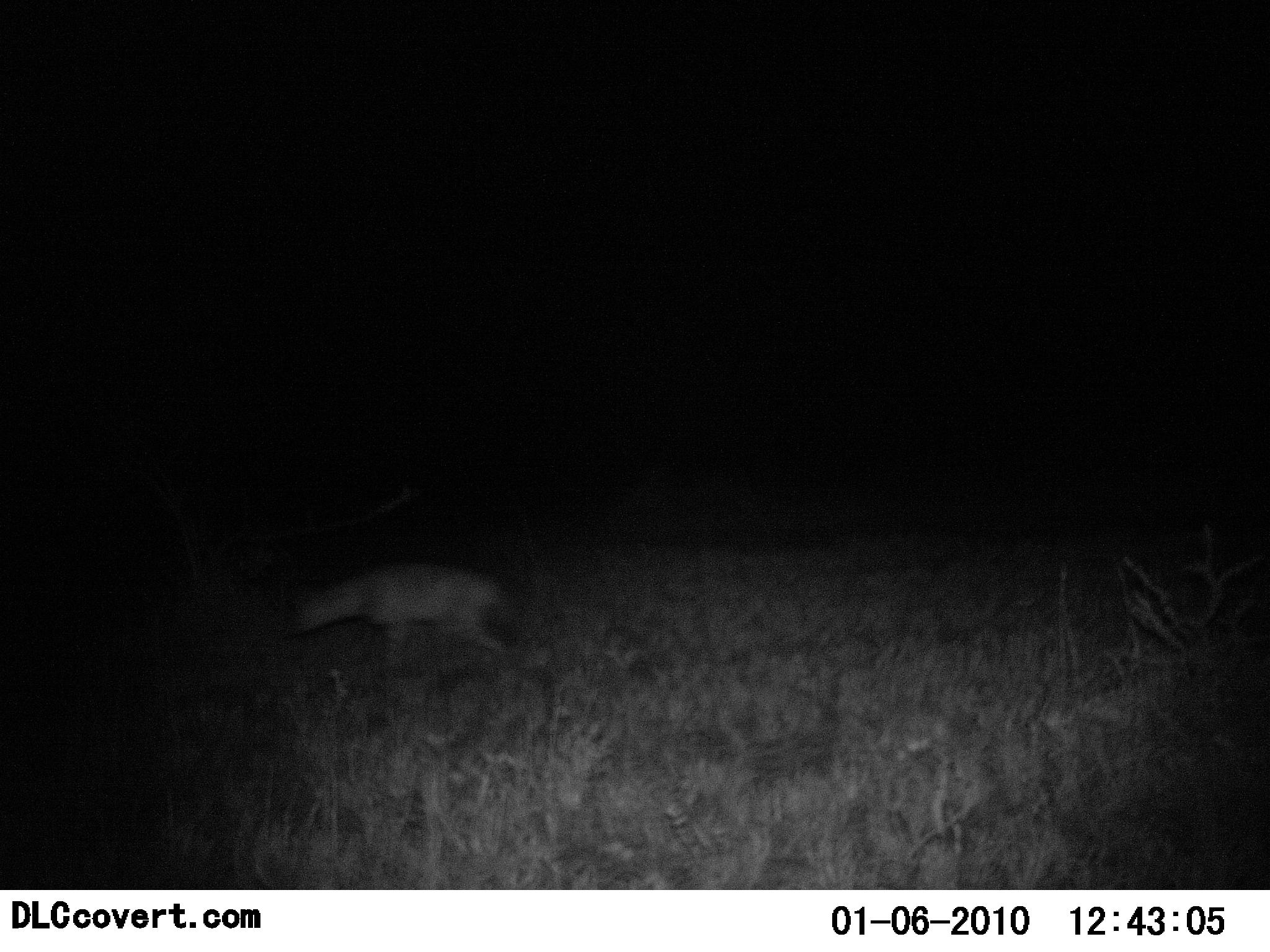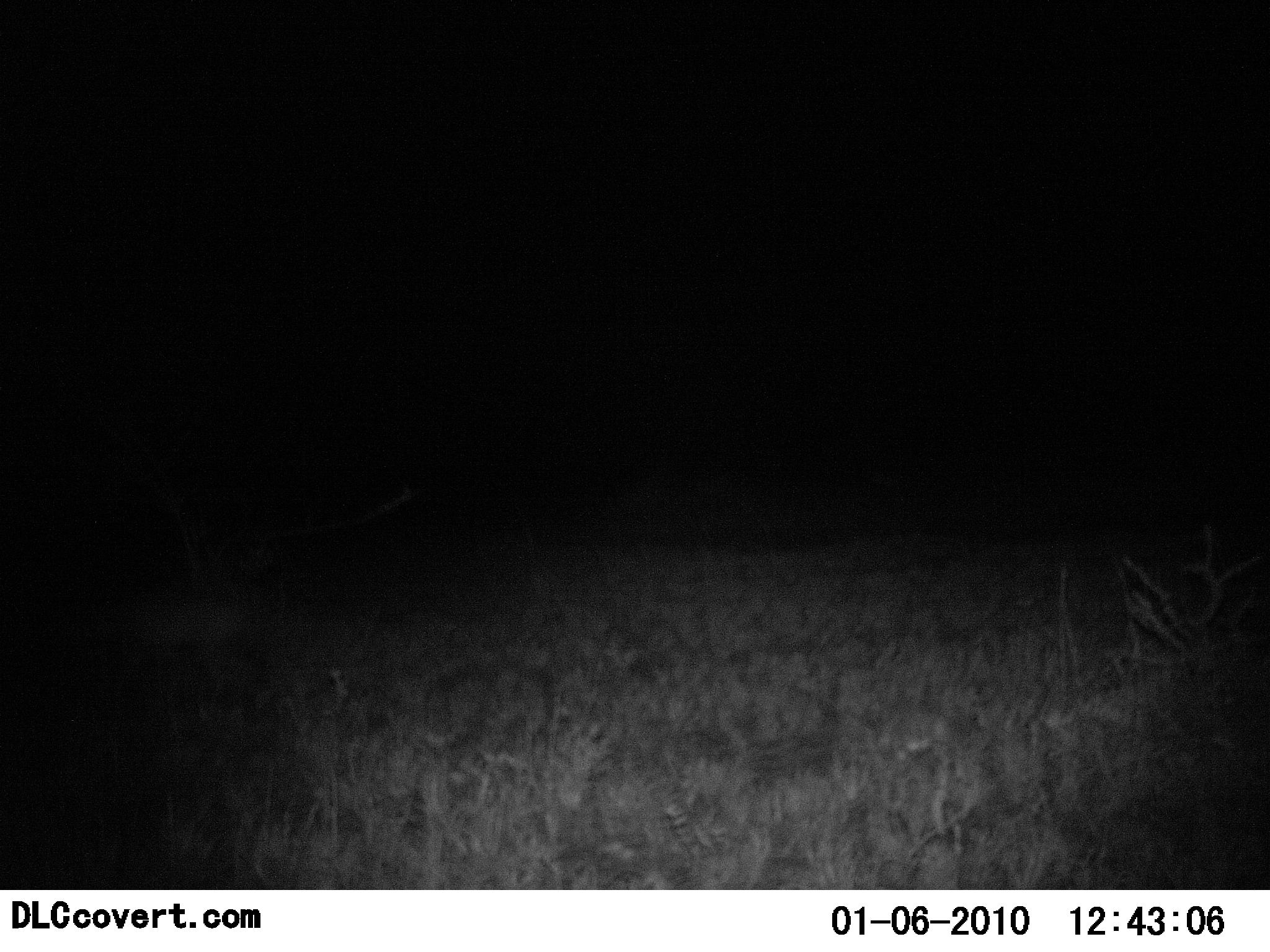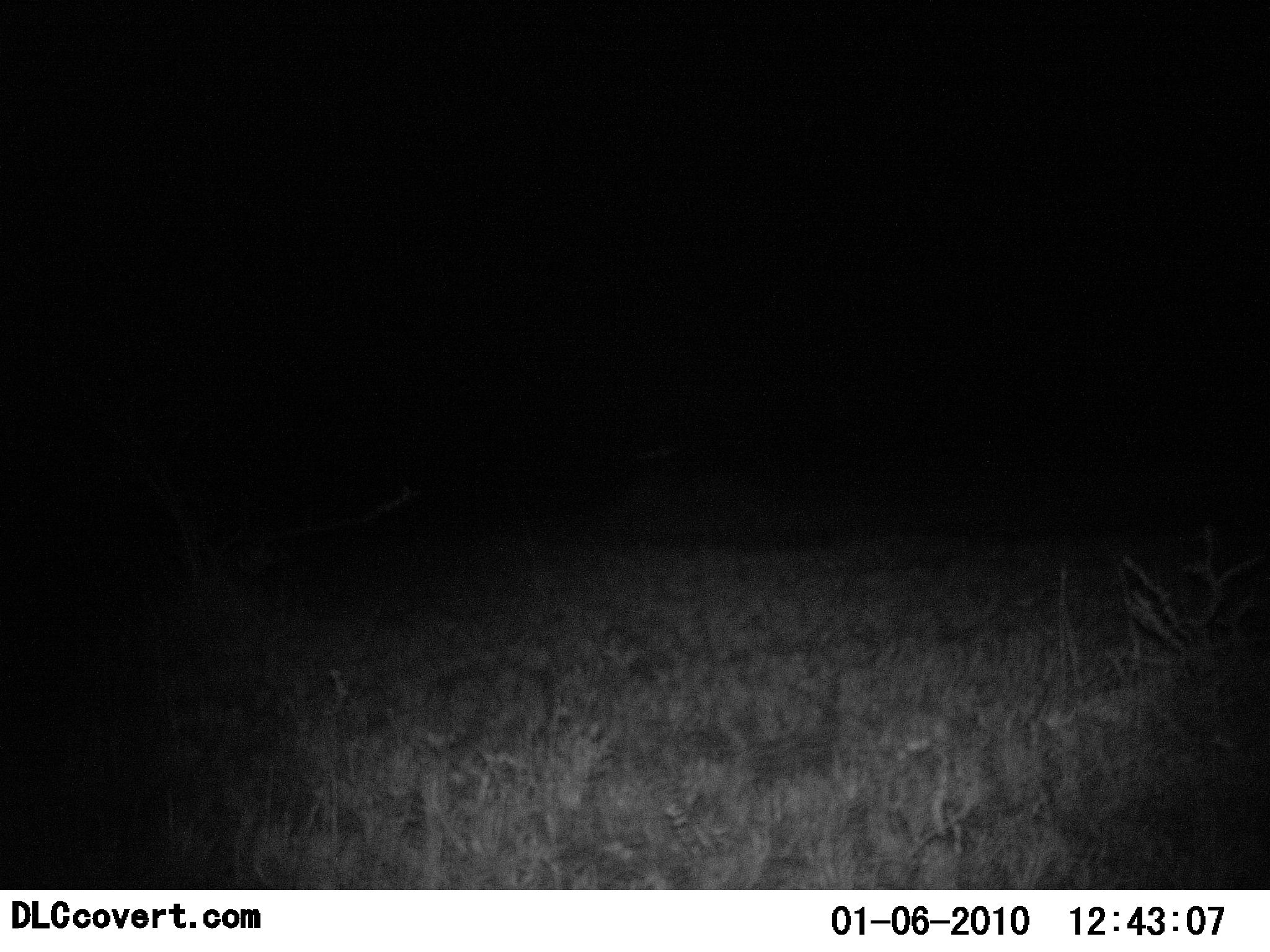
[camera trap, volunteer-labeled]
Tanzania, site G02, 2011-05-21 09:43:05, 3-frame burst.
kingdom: Animalia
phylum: Chordata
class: Mammalia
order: Carnivora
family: Hyaenidae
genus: Crocuta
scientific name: Crocuta crocuta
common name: spotted hyena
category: hyenaspotted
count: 1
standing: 0%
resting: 0%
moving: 100%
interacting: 0%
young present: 0%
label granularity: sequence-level